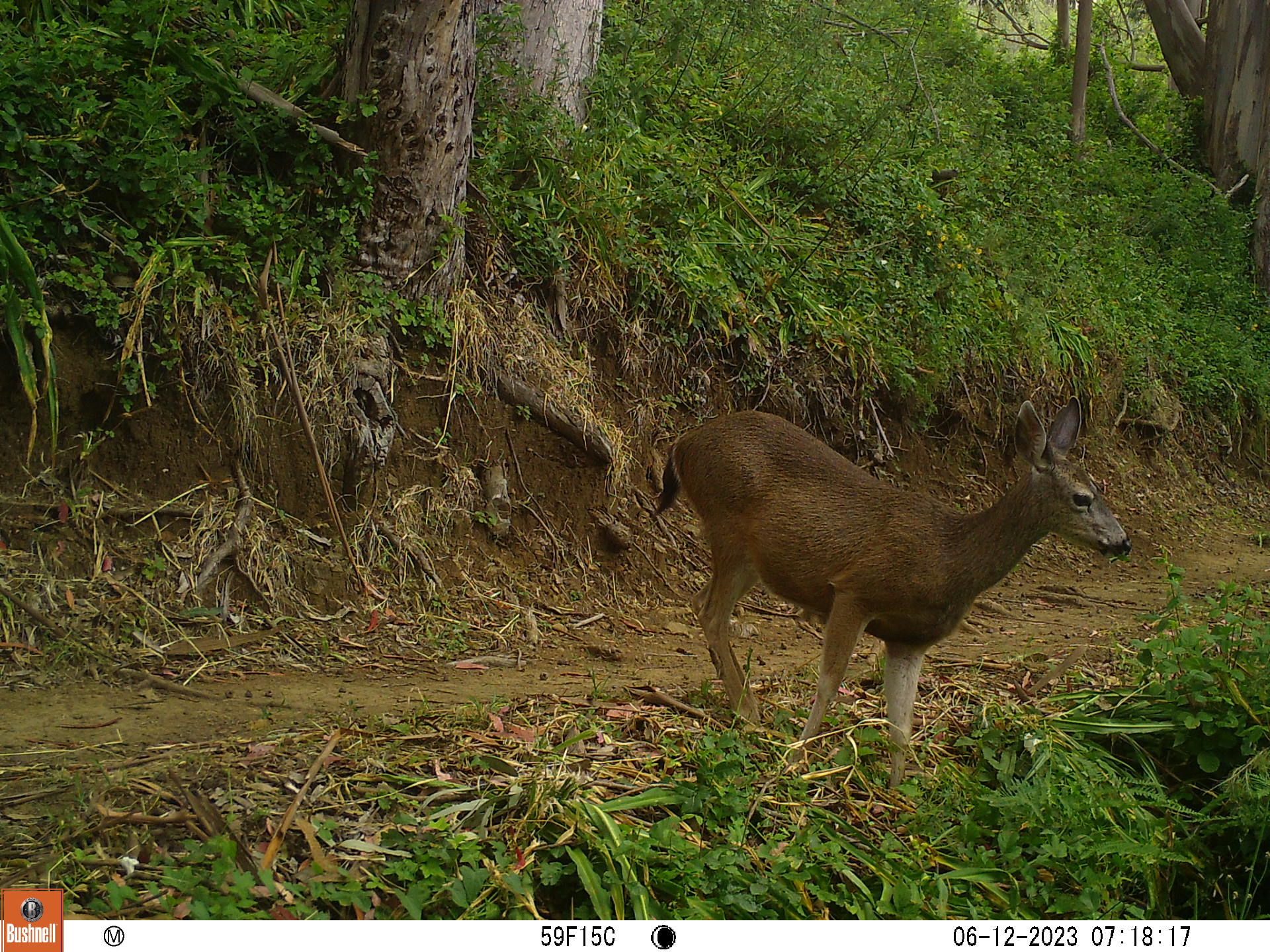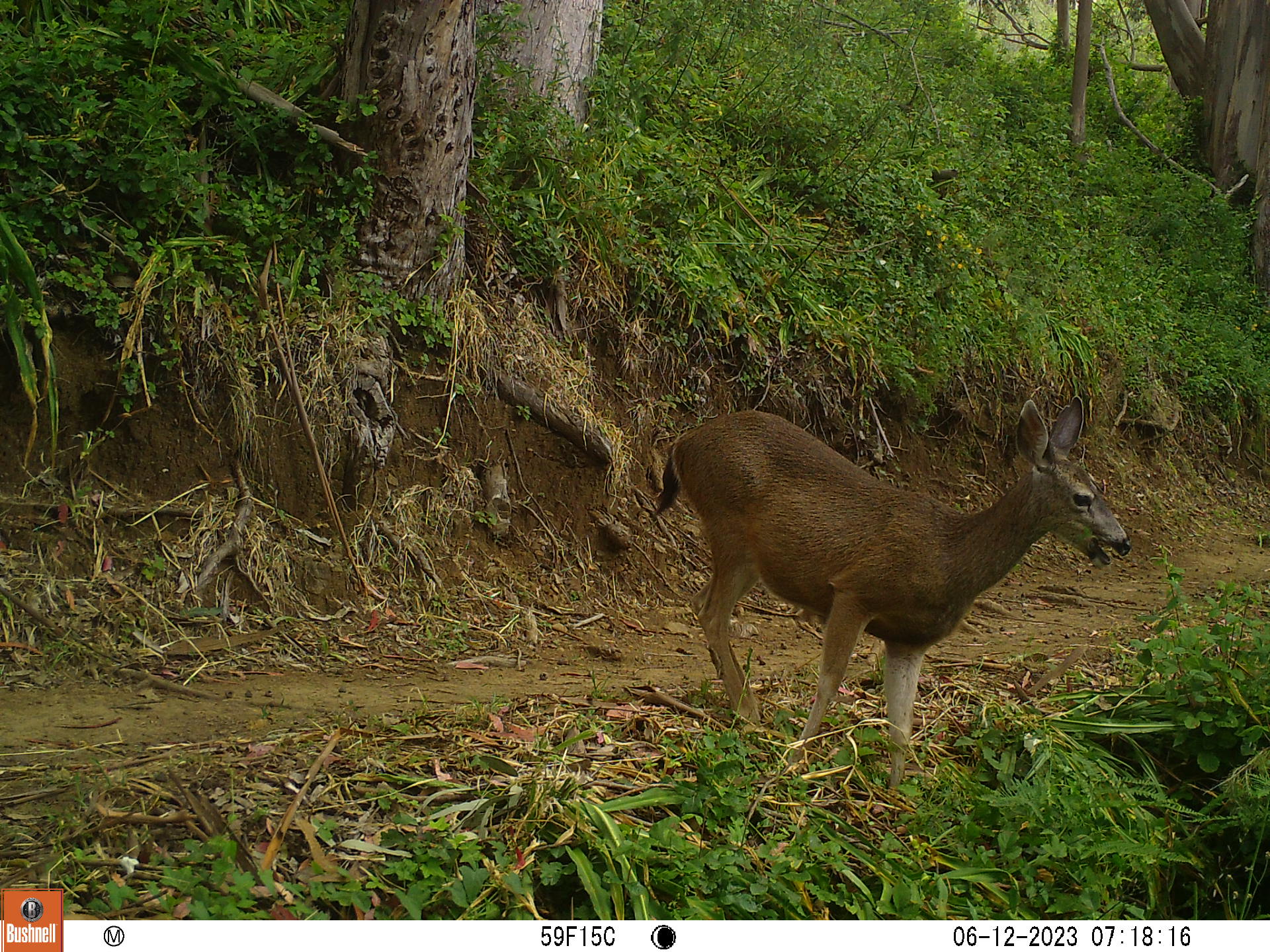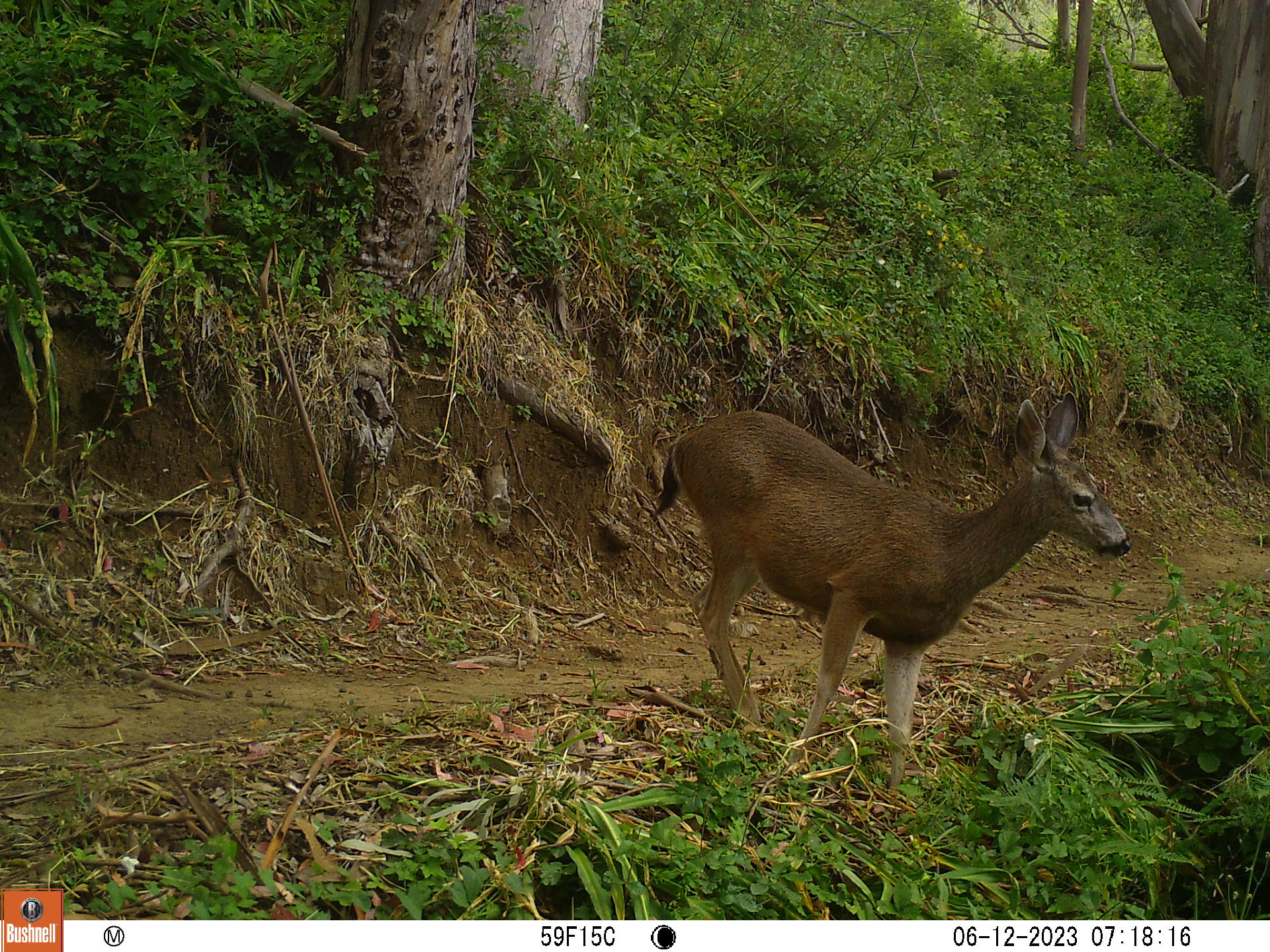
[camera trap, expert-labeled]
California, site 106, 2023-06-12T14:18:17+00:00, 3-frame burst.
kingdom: Animalia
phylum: Chordata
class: Mammalia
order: Artiodactyla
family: Cervidae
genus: Odocoileus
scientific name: Odocoileus hemionus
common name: mule deer